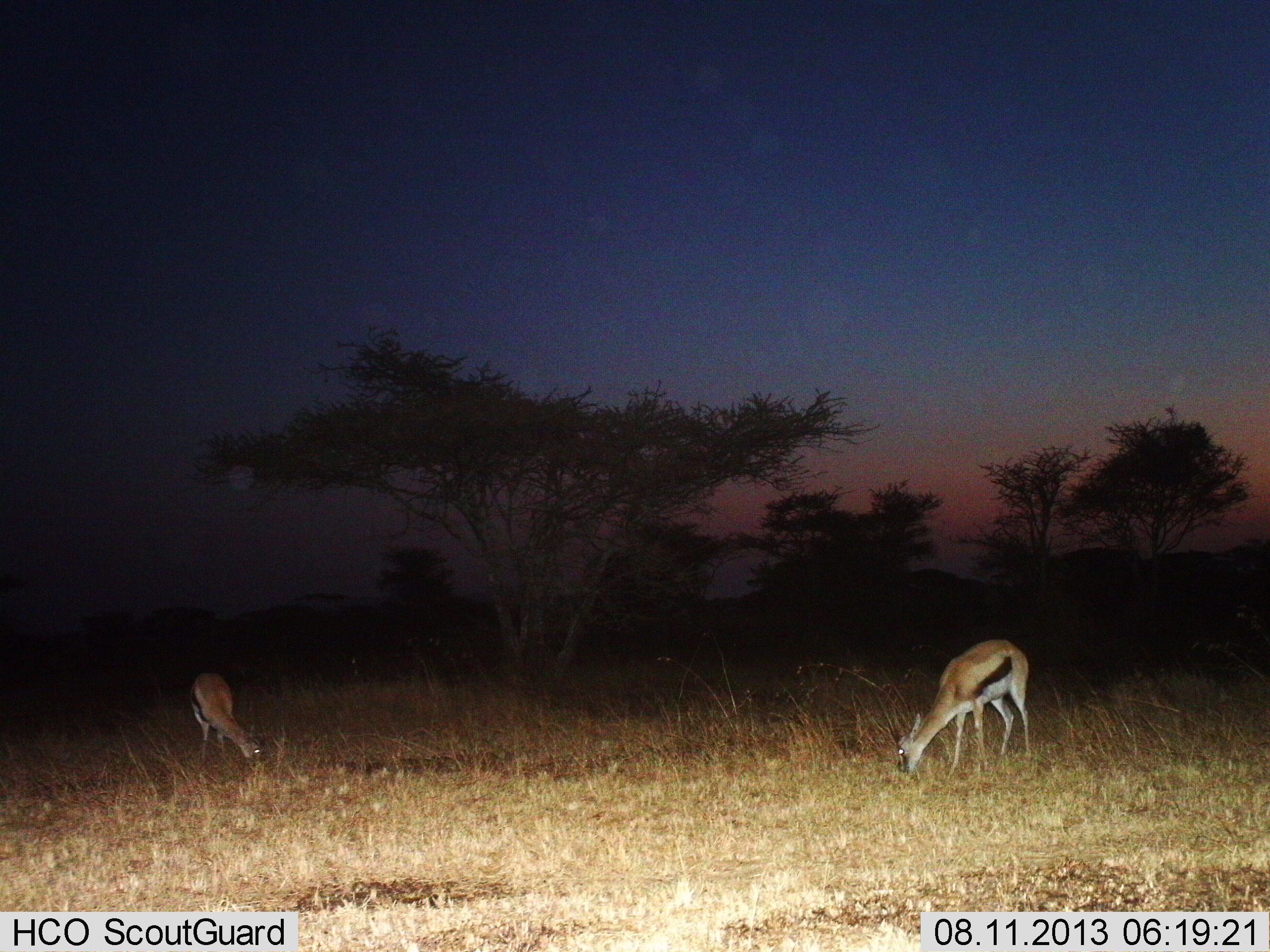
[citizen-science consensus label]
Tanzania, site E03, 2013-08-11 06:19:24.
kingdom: Animalia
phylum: Chordata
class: Mammalia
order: Artiodactyla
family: Bovidae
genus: Eudorcas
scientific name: Eudorcas thomsonii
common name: thomson's gazelle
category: gazellethomsons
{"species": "gazellethomsons (thomson's gazelle) (Eudorcas thomsonii)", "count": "2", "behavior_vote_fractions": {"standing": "20%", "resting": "0%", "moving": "0%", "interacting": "0%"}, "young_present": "0%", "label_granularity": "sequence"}